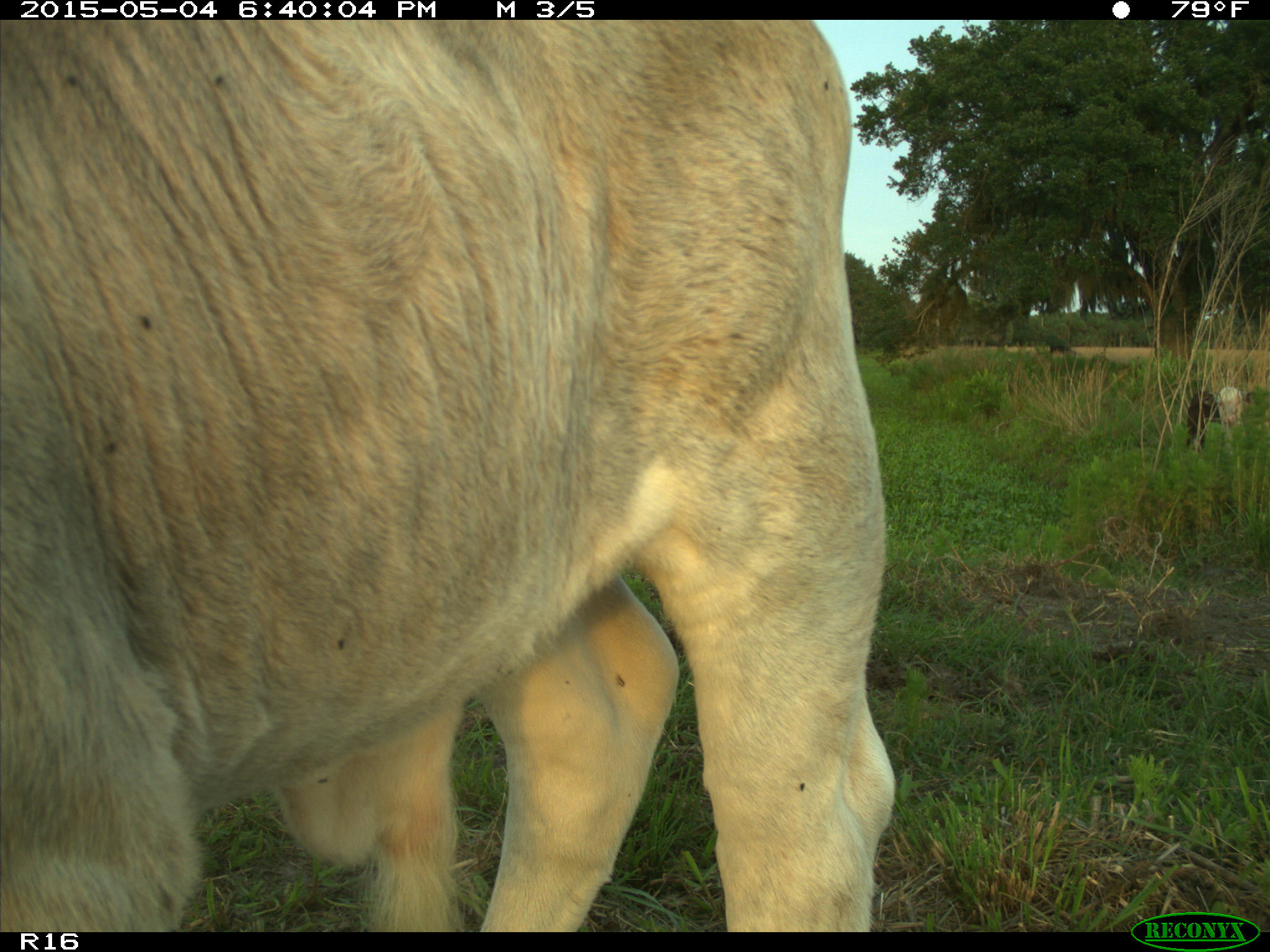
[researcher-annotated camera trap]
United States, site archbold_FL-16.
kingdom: Animalia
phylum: Chordata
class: Mammalia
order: Artiodactyla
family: Bovidae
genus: Bos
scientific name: Bos taurus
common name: domestic cow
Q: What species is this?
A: Bos taurus (domestic cow).